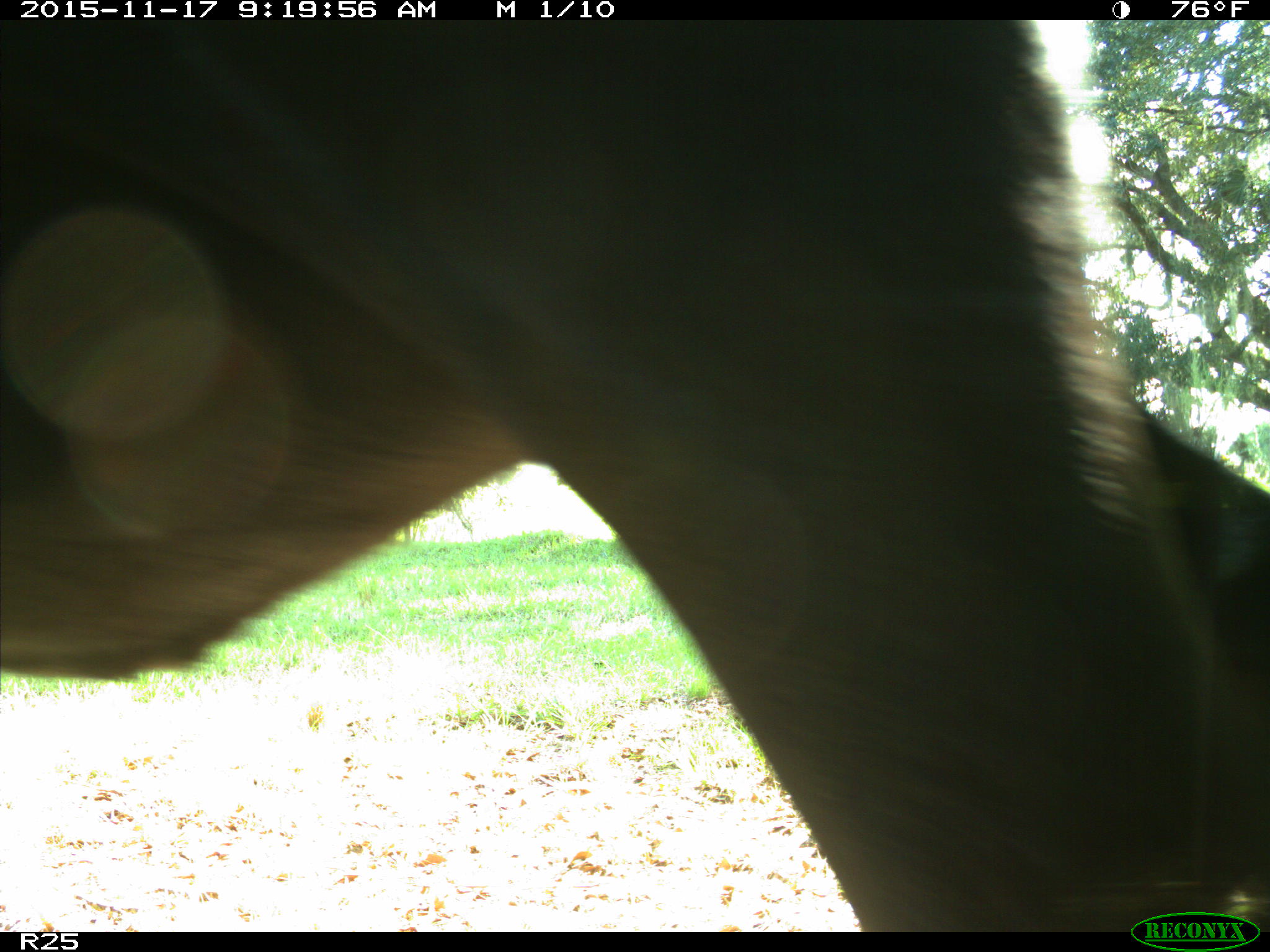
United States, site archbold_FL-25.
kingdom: Animalia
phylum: Chordata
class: Mammalia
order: Artiodactyla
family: Bovidae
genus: Bos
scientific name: Bos taurus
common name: domestic cow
Bos taurus (domestic cow).